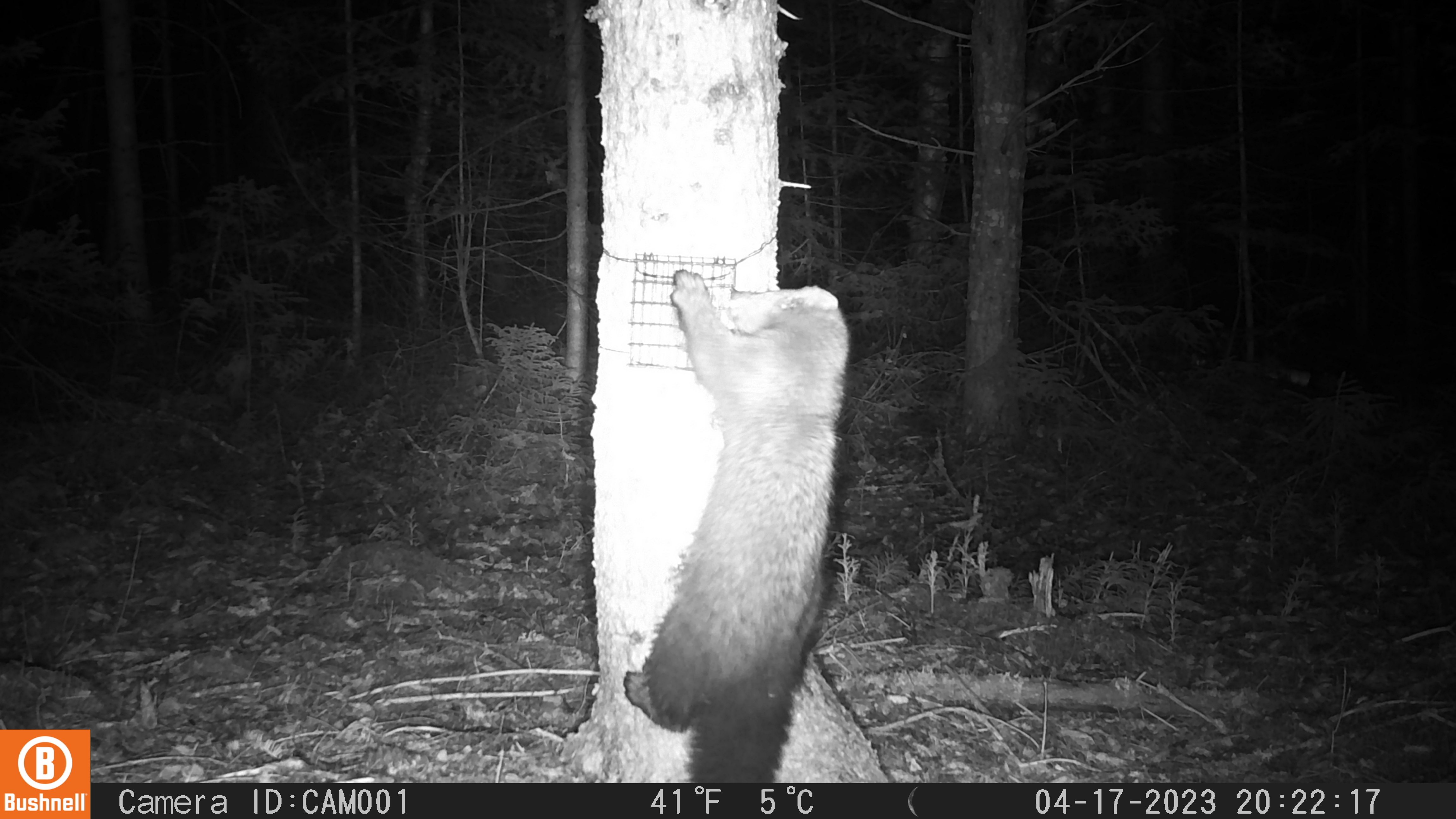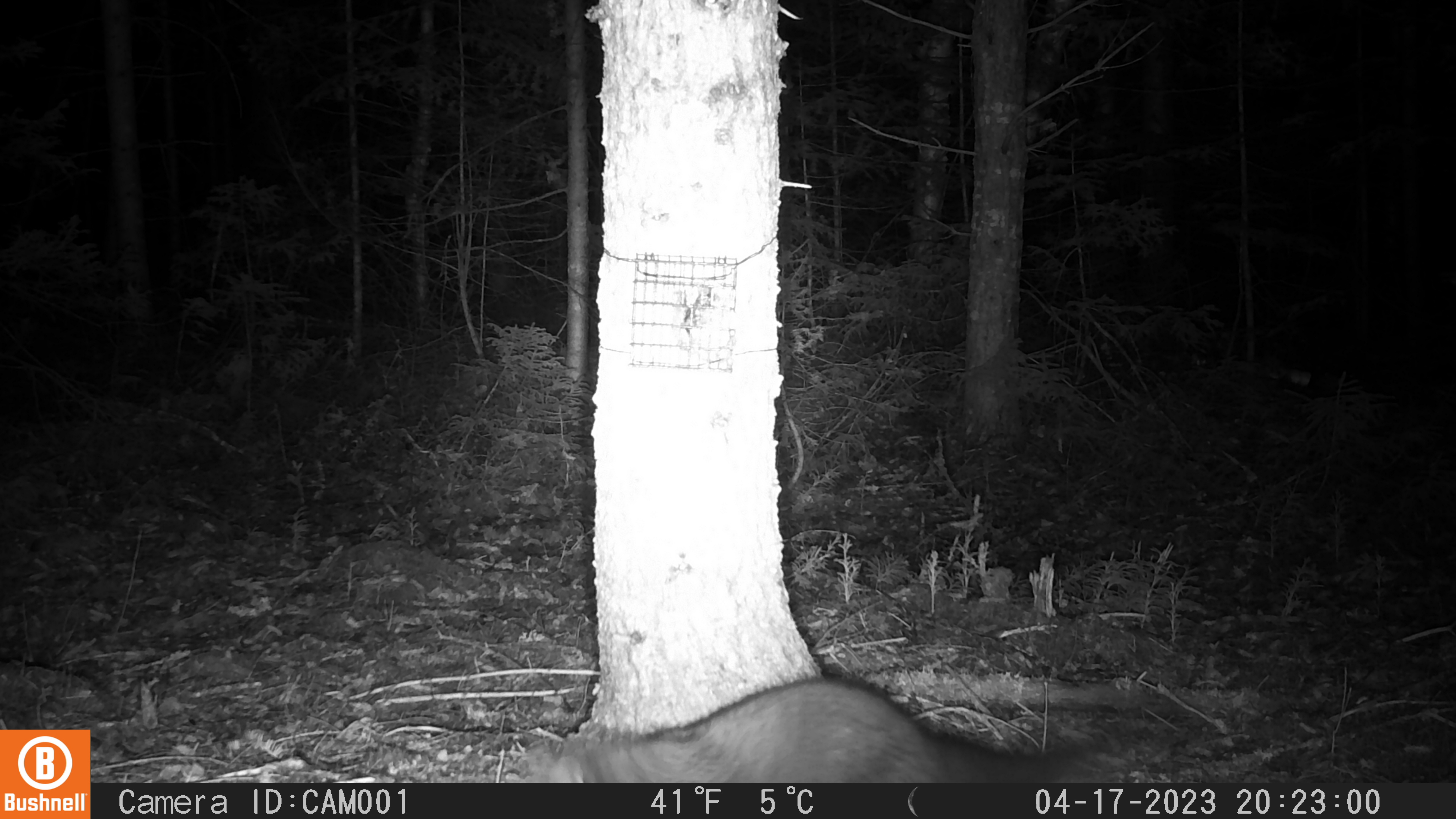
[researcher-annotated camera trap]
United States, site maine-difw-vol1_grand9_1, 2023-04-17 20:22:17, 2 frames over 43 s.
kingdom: Animalia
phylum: Chordata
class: Mammalia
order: Carnivora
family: Mustelidae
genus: Pekania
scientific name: Pekania pennanti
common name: fisher